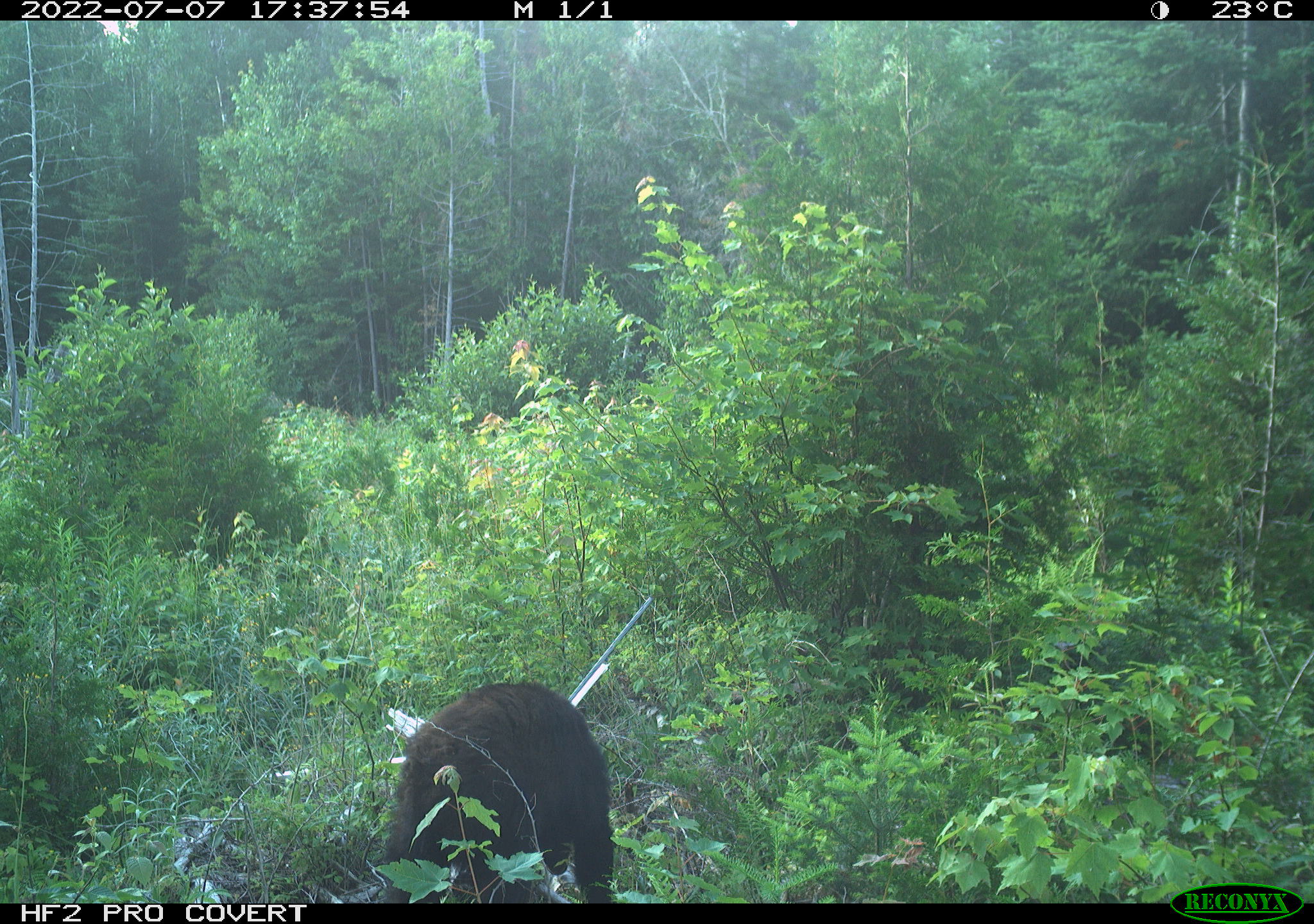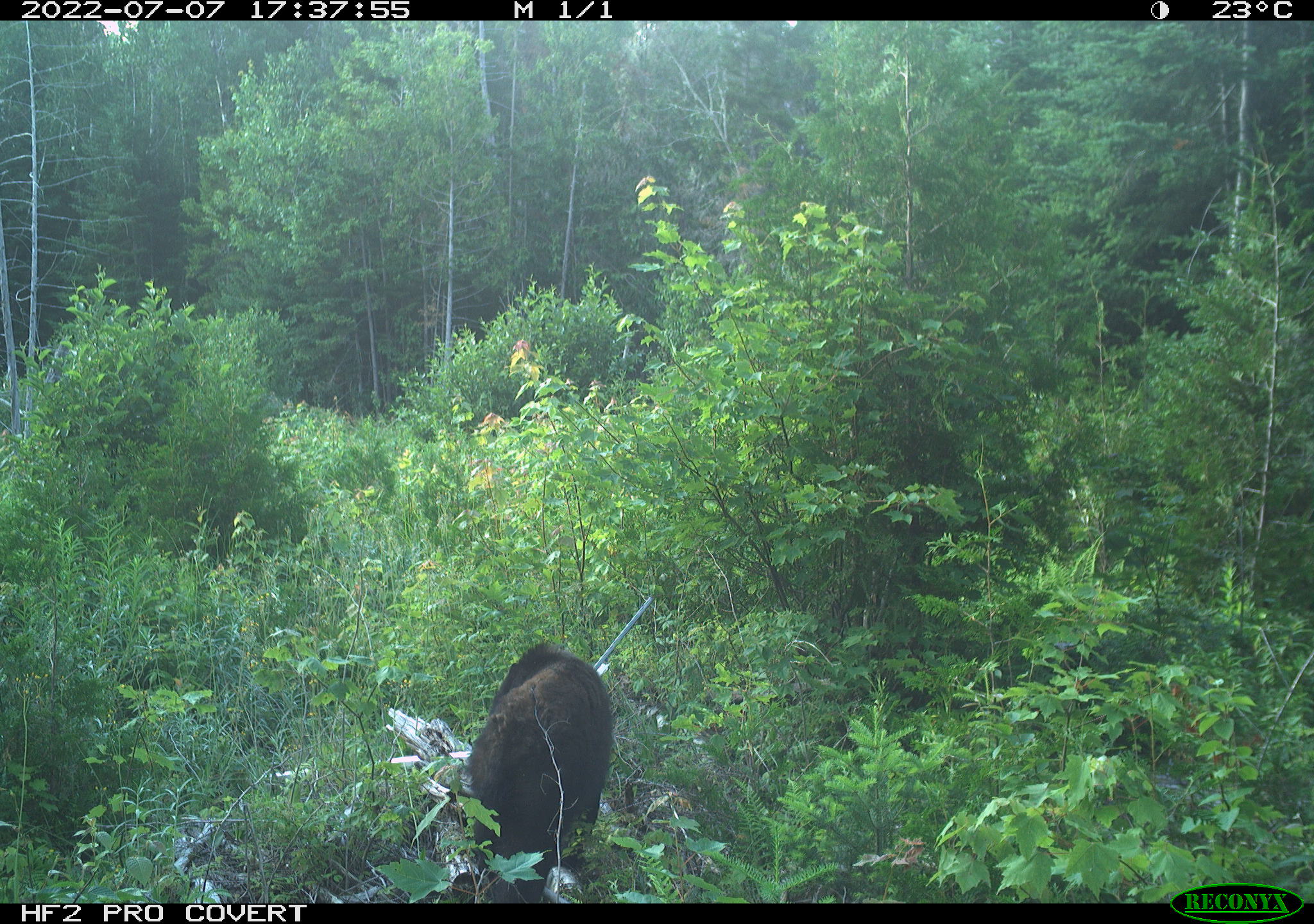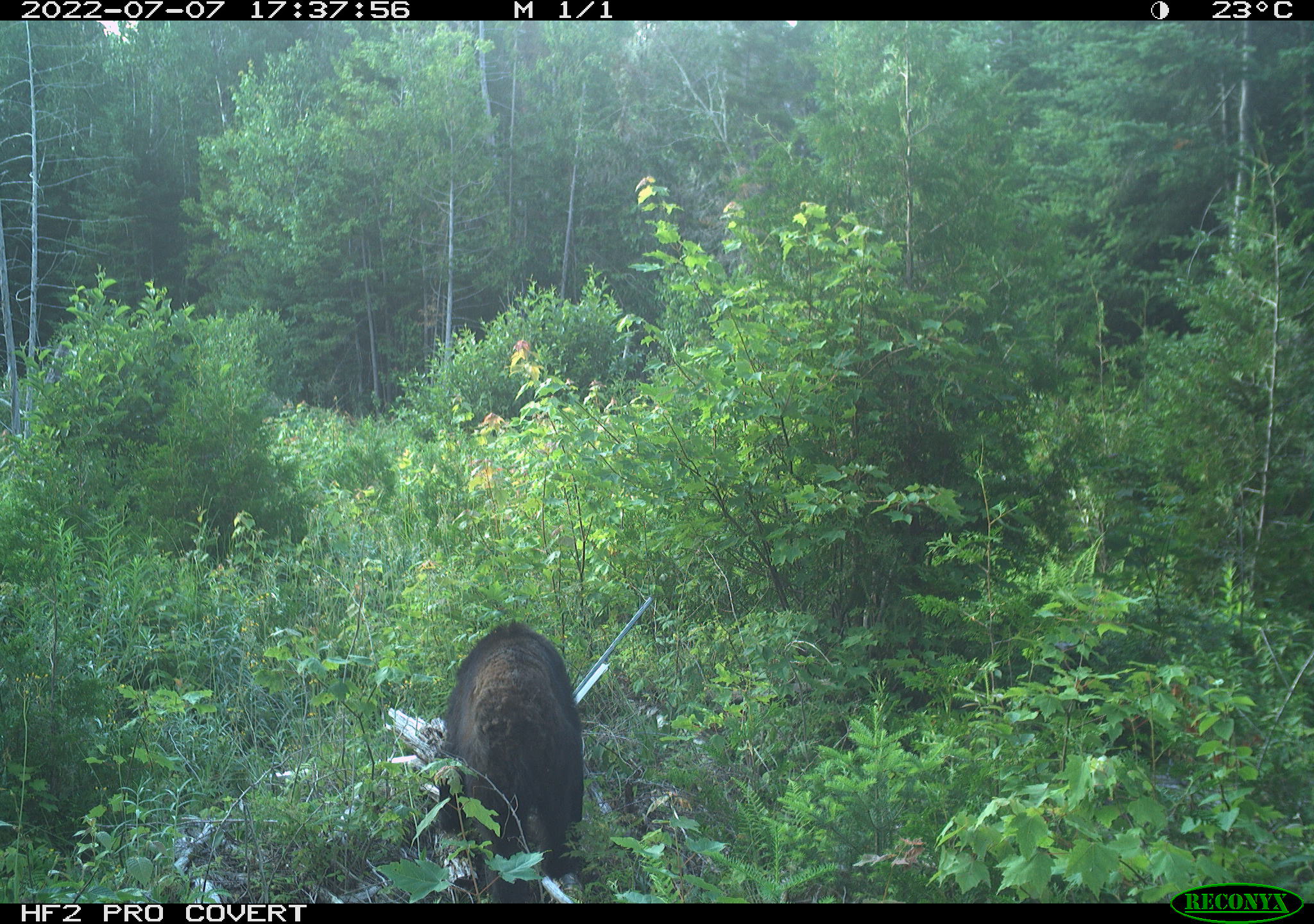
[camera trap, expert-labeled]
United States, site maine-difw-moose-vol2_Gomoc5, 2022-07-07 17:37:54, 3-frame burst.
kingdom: Animalia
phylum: Chordata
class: Mammalia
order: Carnivora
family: Ursidae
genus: Ursus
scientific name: Ursus americanus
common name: black bear